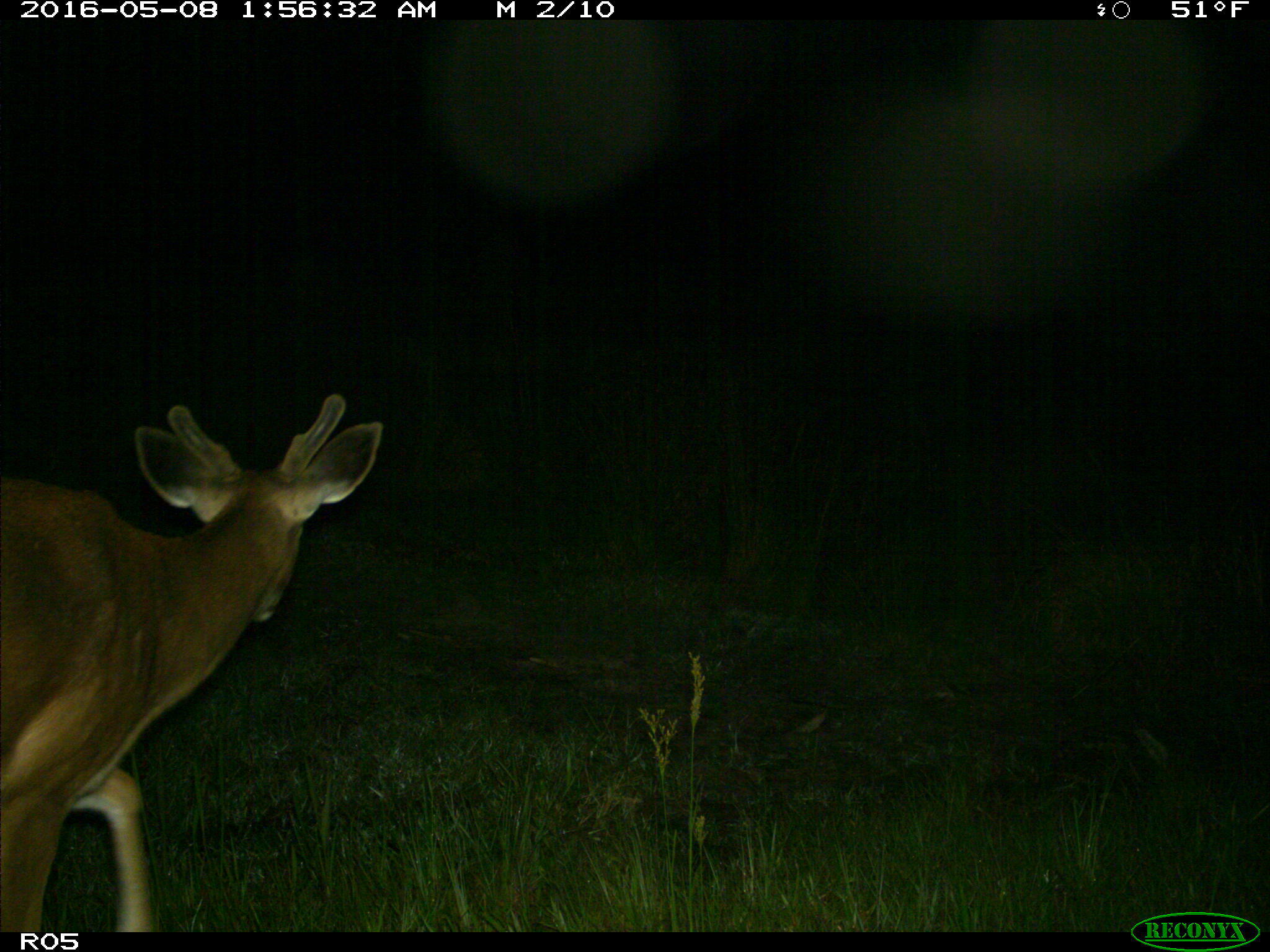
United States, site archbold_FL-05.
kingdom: Animalia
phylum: Chordata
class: Mammalia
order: Artiodactyla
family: Cervidae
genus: Odocoileus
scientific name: Odocoileus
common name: deer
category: unidentified deer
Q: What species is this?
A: Unidentified deer (deer) (Odocoileus).